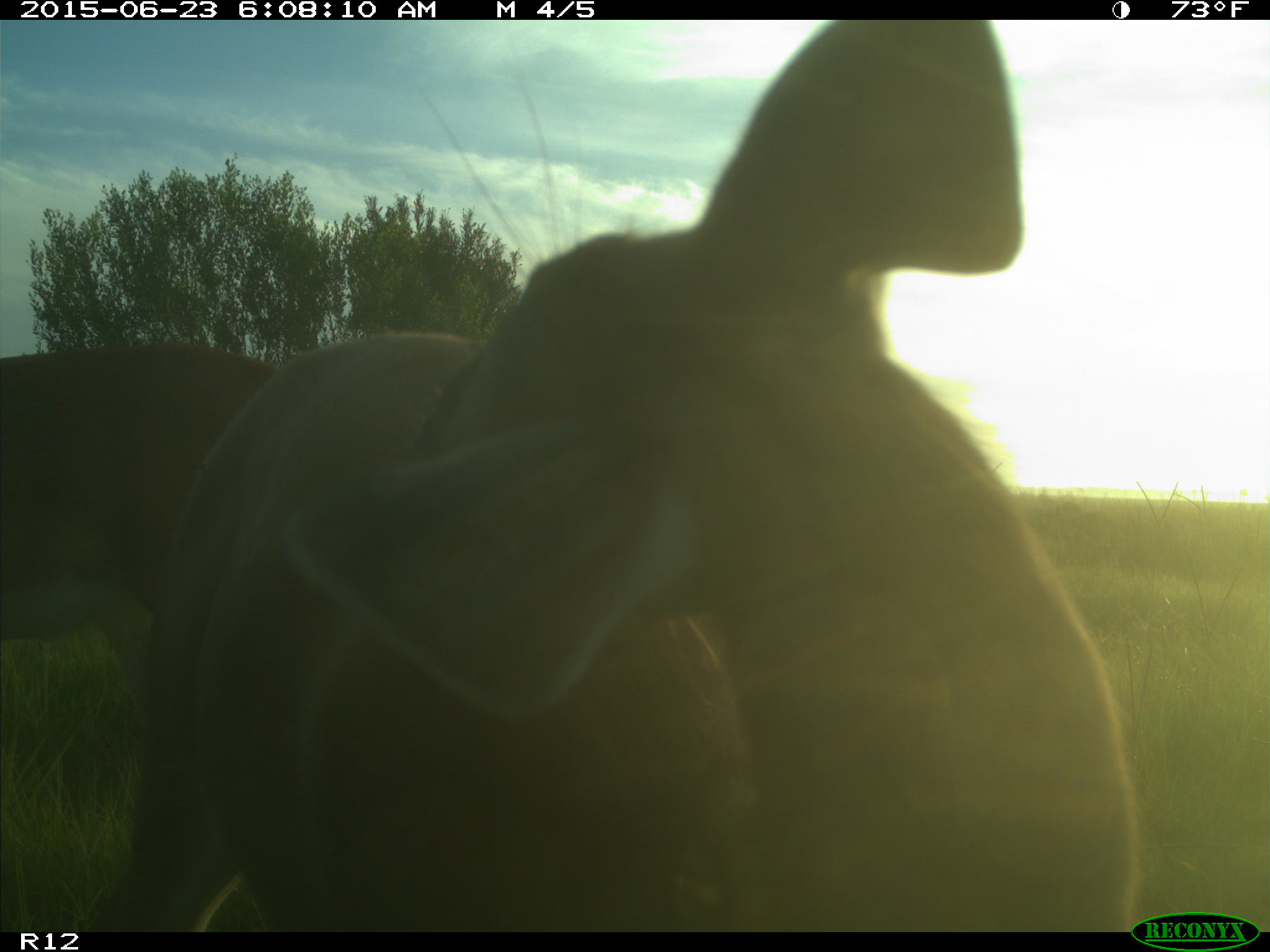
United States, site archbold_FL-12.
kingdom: Animalia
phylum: Chordata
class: Mammalia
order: Artiodactyla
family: Cervidae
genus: Odocoileus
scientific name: Odocoileus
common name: deer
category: unidentified deer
Unidentified deer (deer) (Odocoileus).